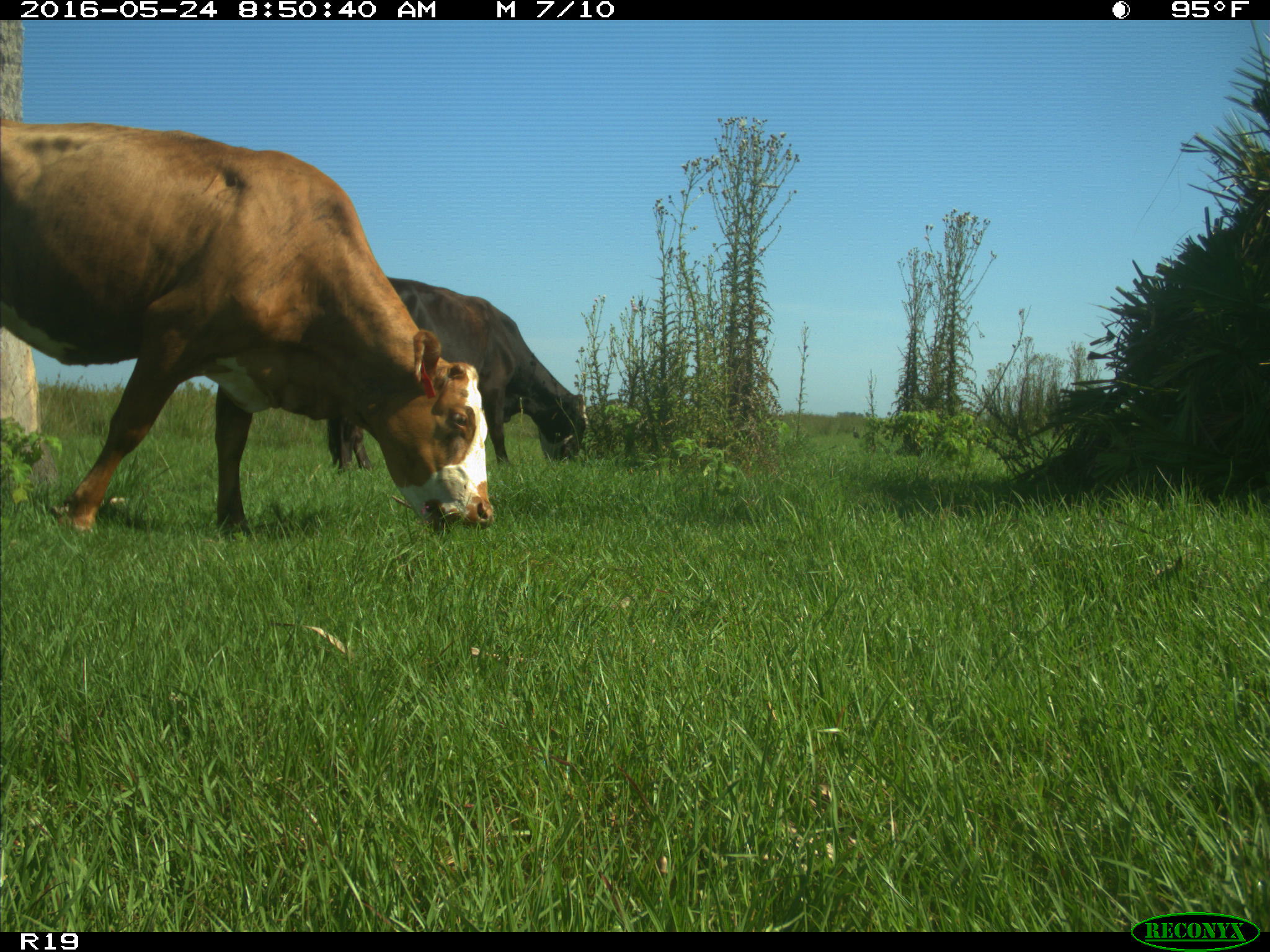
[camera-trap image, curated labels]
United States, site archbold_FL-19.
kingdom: Animalia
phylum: Chordata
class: Mammalia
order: Artiodactyla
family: Bovidae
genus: Bos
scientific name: Bos taurus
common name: domestic cow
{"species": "Bos taurus (domestic cow)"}